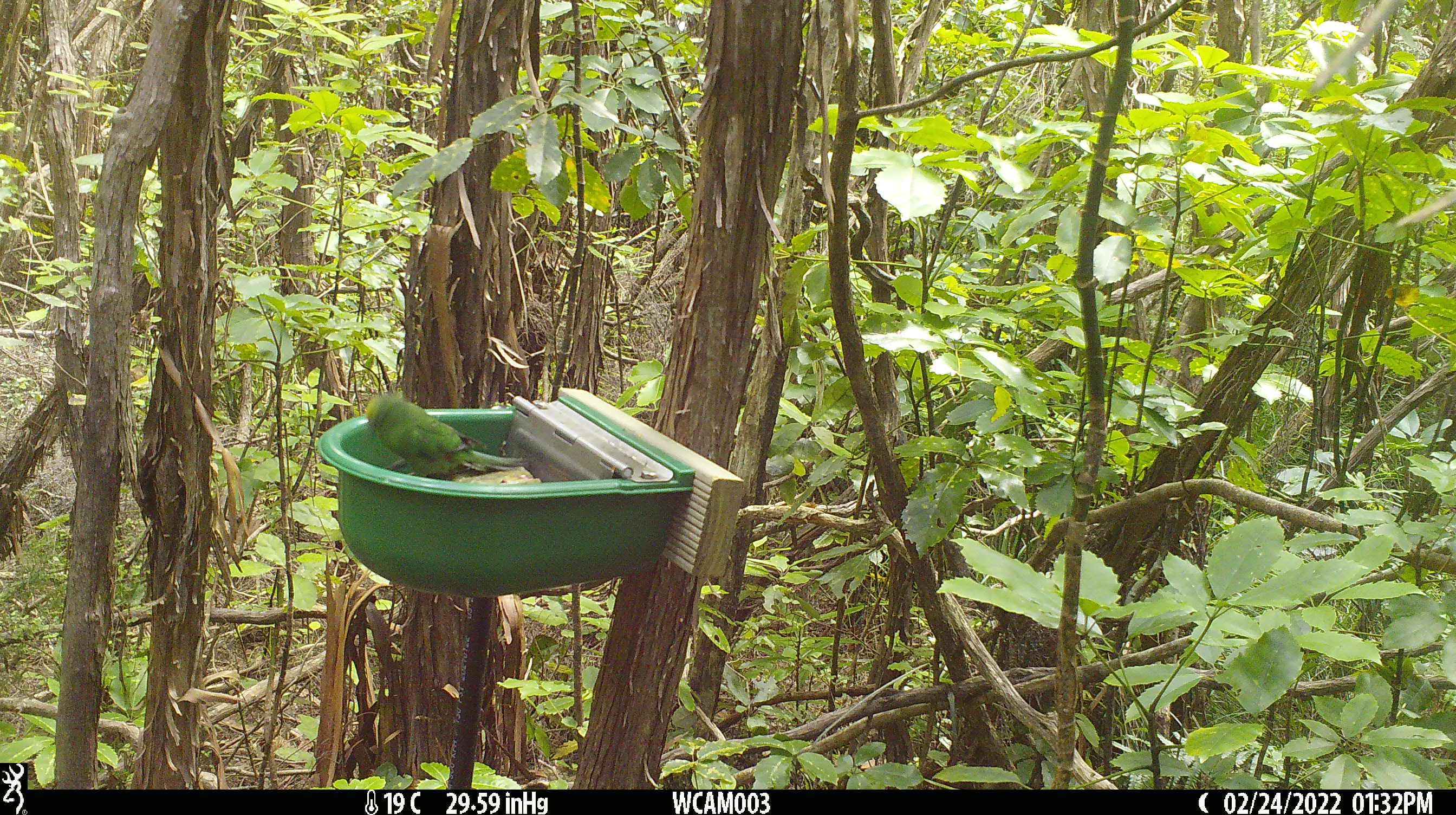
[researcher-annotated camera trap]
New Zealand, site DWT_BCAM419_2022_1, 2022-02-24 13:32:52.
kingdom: Animalia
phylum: Chordata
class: Aves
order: Psittaciformes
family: Psittaculidae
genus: Cyanoramphus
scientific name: Cyanoramphus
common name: parakeet